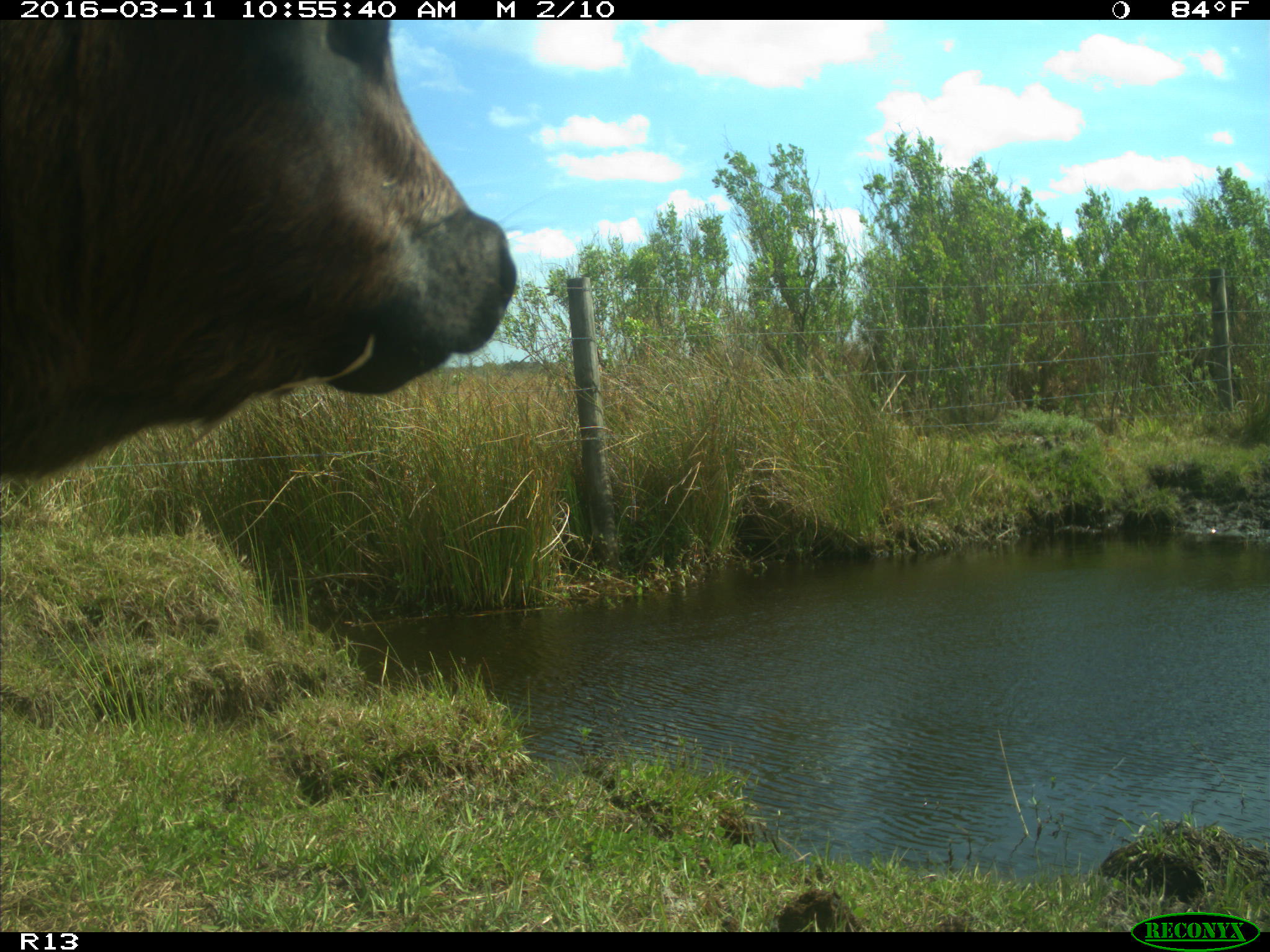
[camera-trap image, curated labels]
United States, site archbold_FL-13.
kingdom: Animalia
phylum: Chordata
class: Mammalia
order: Artiodactyla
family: Bovidae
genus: Bos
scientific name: Bos taurus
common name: domestic cow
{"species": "Bos taurus (domestic cow)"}